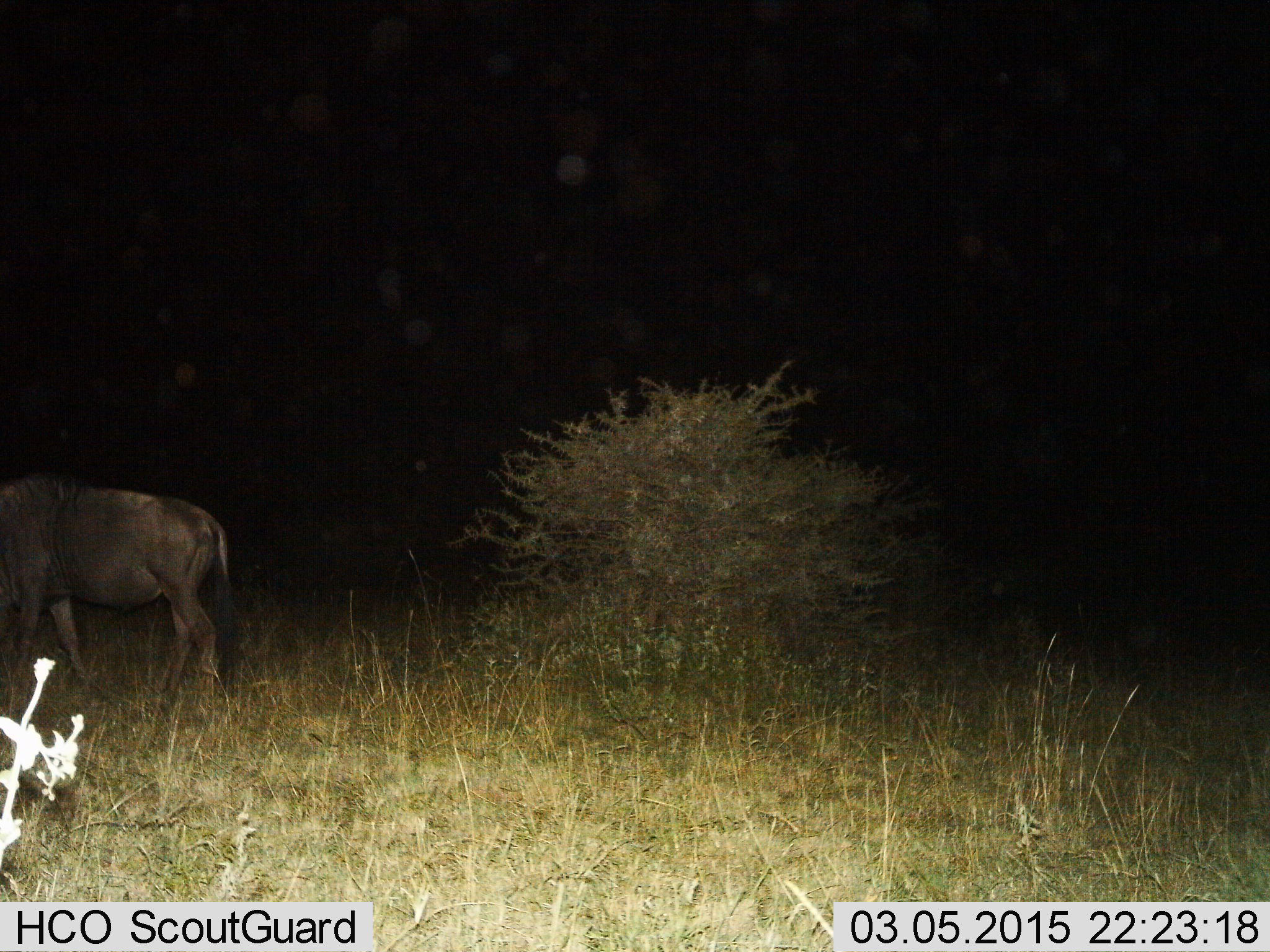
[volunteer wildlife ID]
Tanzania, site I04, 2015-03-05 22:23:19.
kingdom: Animalia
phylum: Chordata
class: Mammalia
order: Artiodactyla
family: Bovidae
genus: Connochaetes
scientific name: Connochaetes taurinus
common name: blue wildebeest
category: wildebeest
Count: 1.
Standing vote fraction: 50%.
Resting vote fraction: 0%.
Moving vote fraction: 50%.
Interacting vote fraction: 0%.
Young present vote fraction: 0%.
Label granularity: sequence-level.